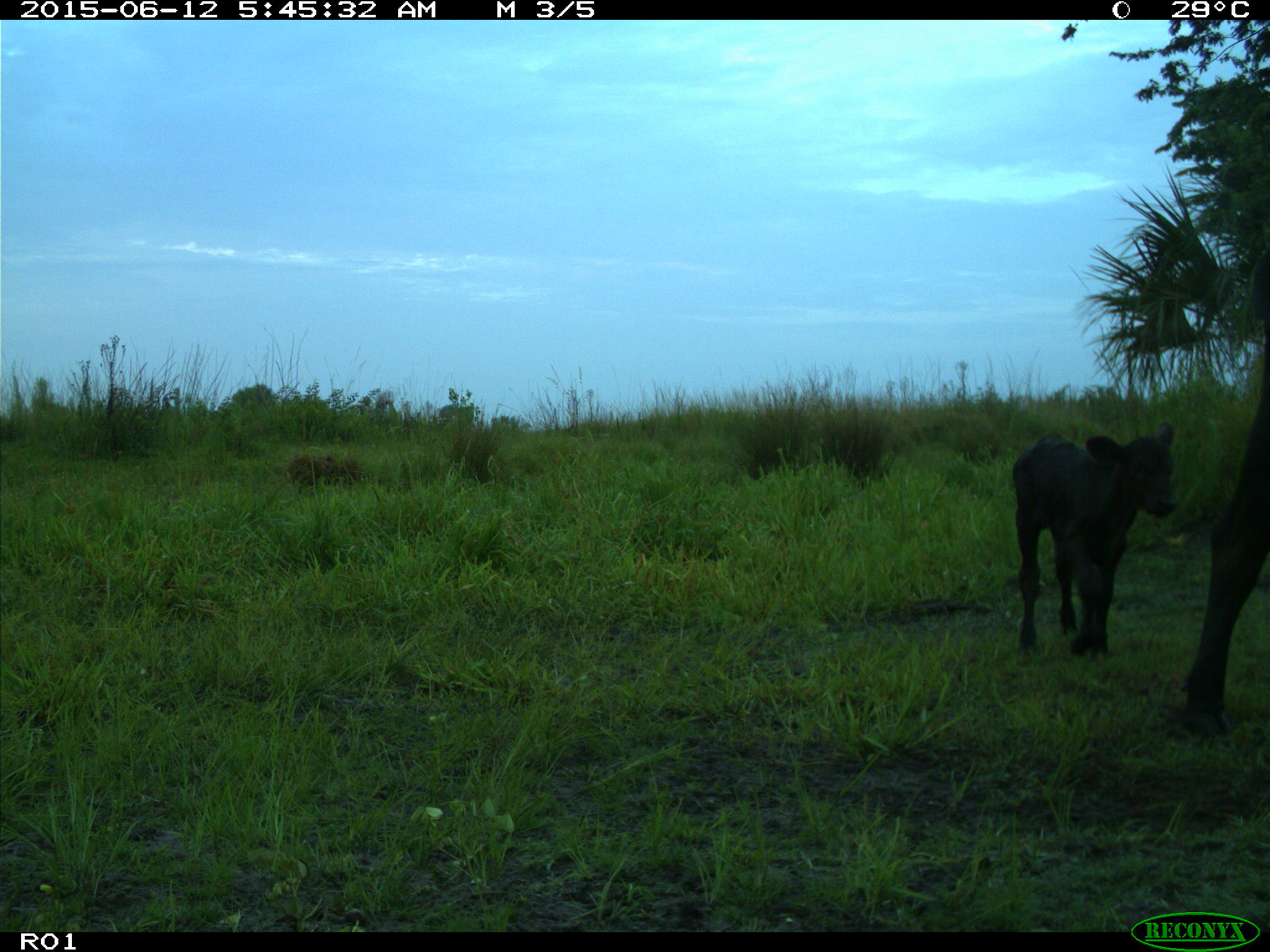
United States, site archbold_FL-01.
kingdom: Animalia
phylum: Chordata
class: Mammalia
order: Artiodactyla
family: Bovidae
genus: Bos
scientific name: Bos taurus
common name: domestic cow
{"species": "Bos taurus (domestic cow)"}